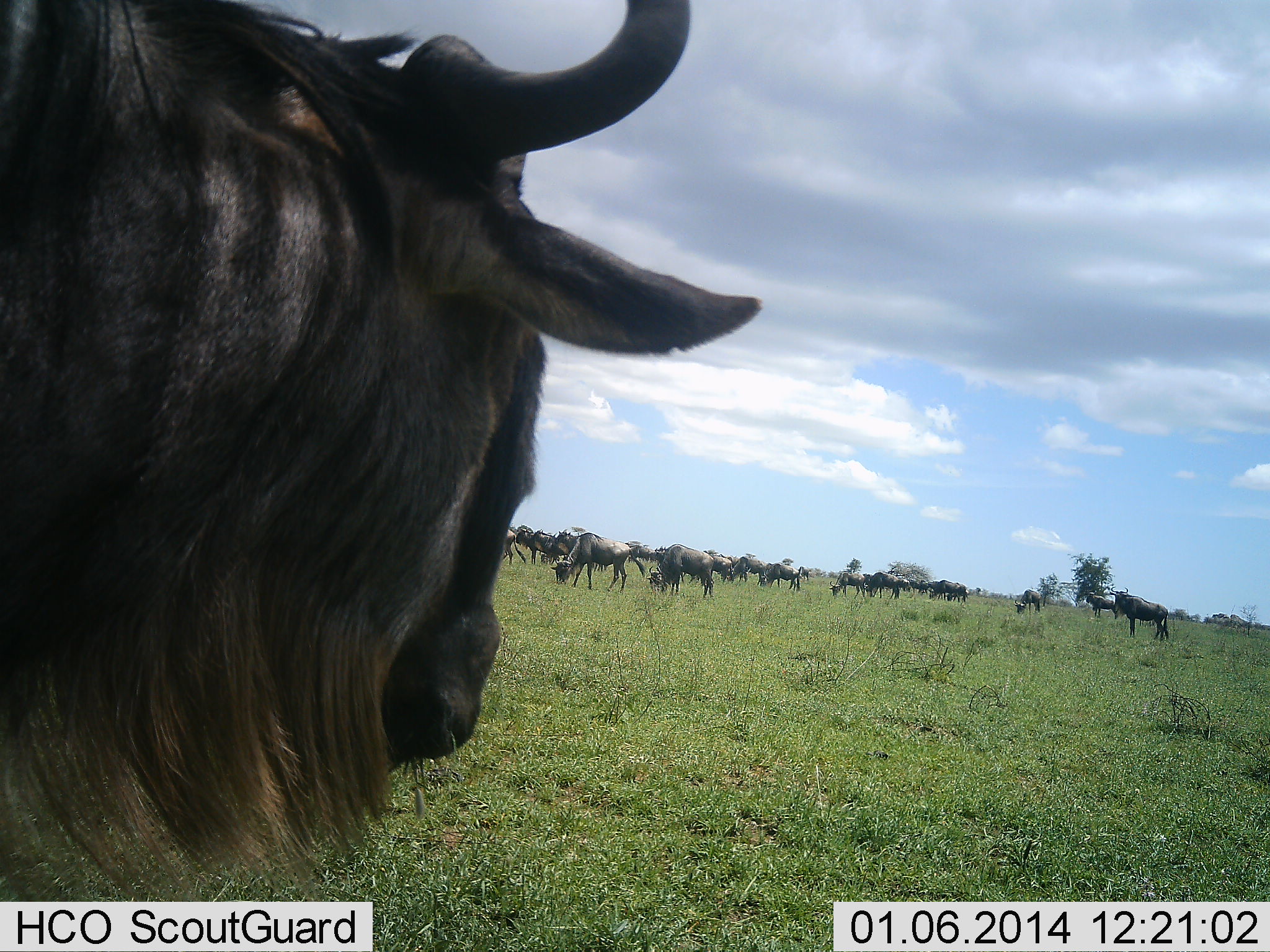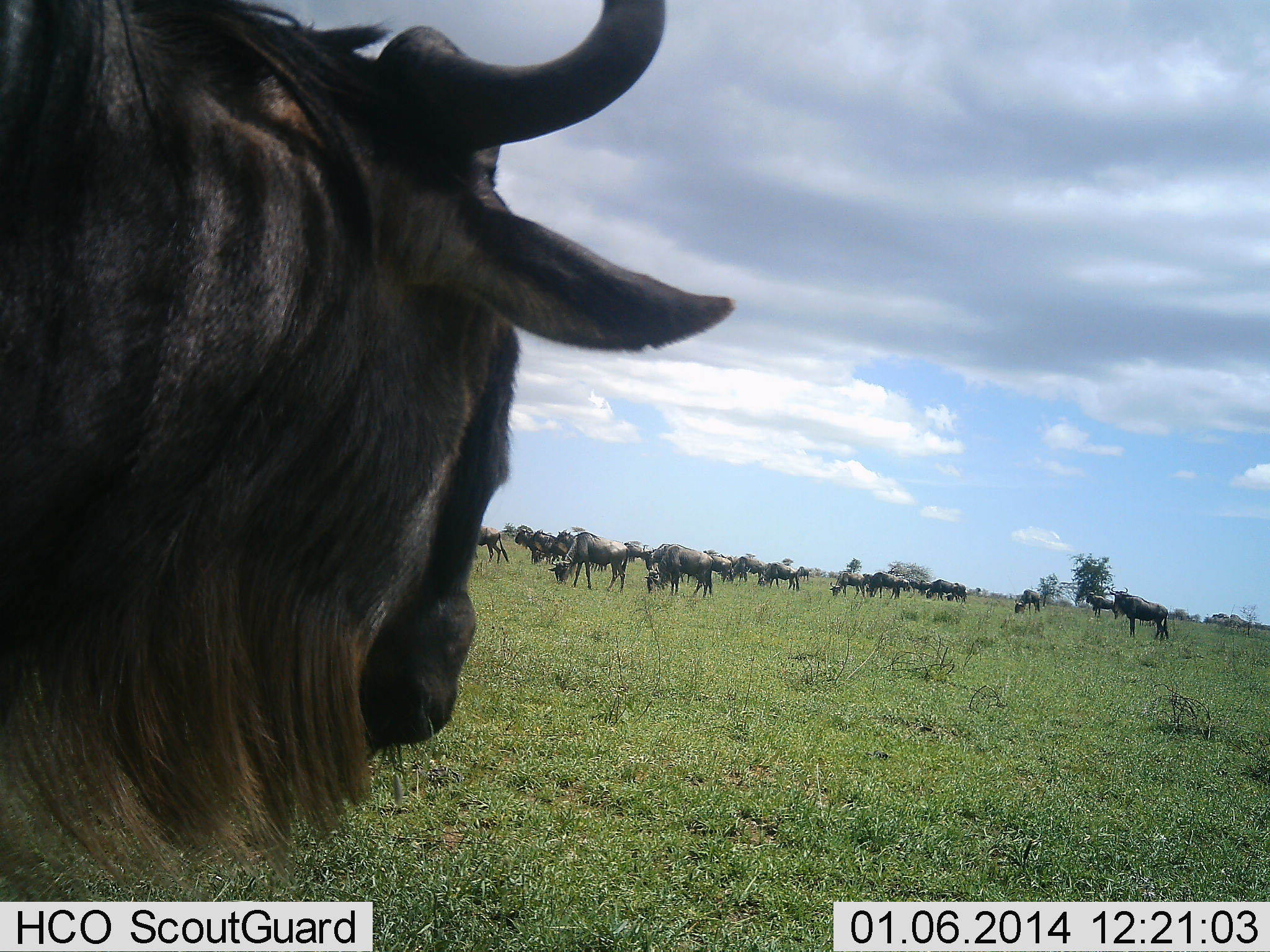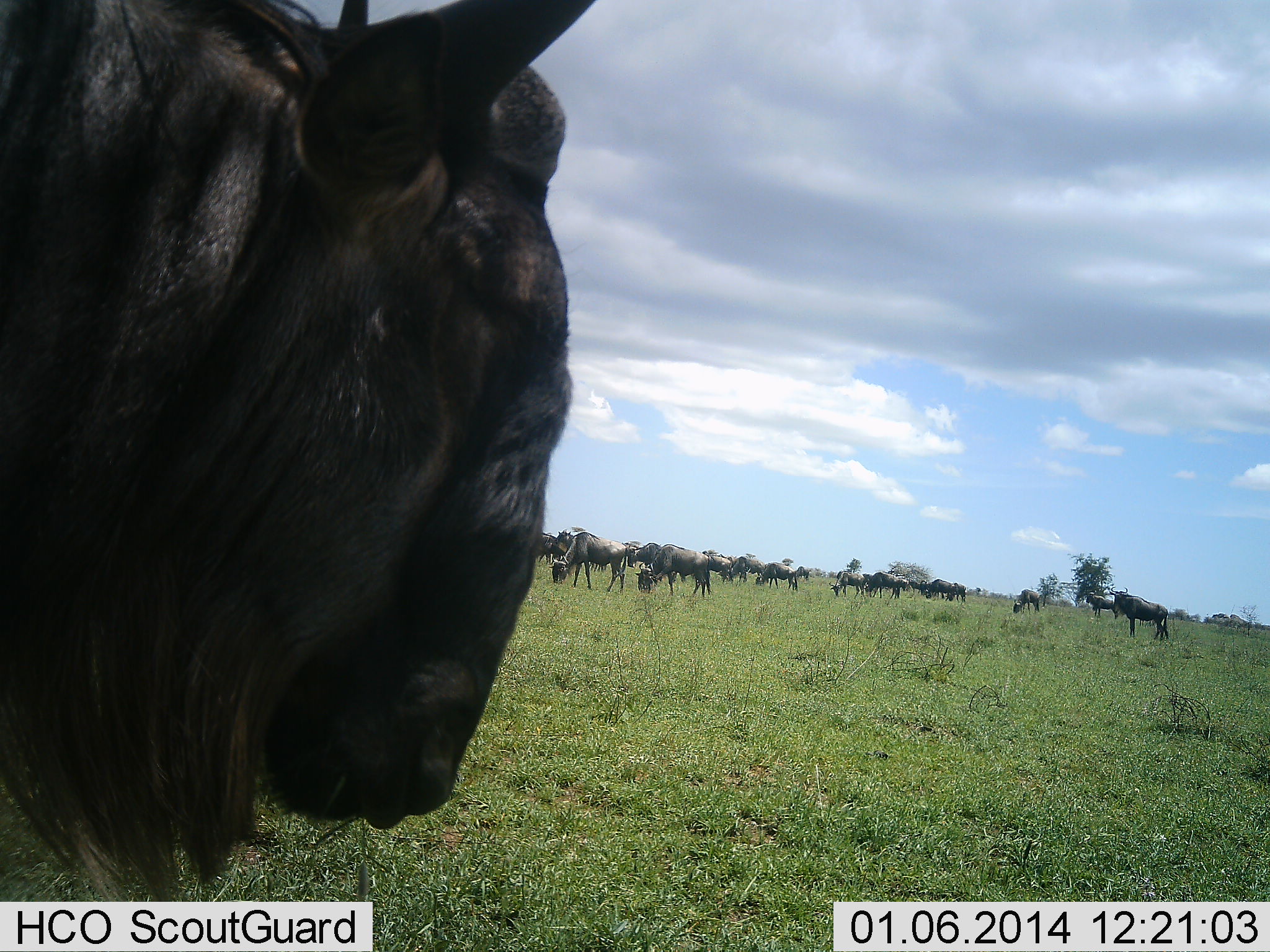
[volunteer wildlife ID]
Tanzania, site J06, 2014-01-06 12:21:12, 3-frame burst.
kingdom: Animalia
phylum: Chordata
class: Mammalia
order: Artiodactyla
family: Bovidae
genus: Connochaetes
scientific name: Connochaetes taurinus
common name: blue wildebeest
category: wildebeest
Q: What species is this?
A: Wildebeest (blue wildebeest) (Connochaetes taurinus).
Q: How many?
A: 11-50.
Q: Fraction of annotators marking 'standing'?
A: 72%.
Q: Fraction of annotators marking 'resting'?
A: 9%.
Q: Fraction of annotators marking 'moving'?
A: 37%.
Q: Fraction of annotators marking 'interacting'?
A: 6%.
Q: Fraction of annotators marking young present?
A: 3%.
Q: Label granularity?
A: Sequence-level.